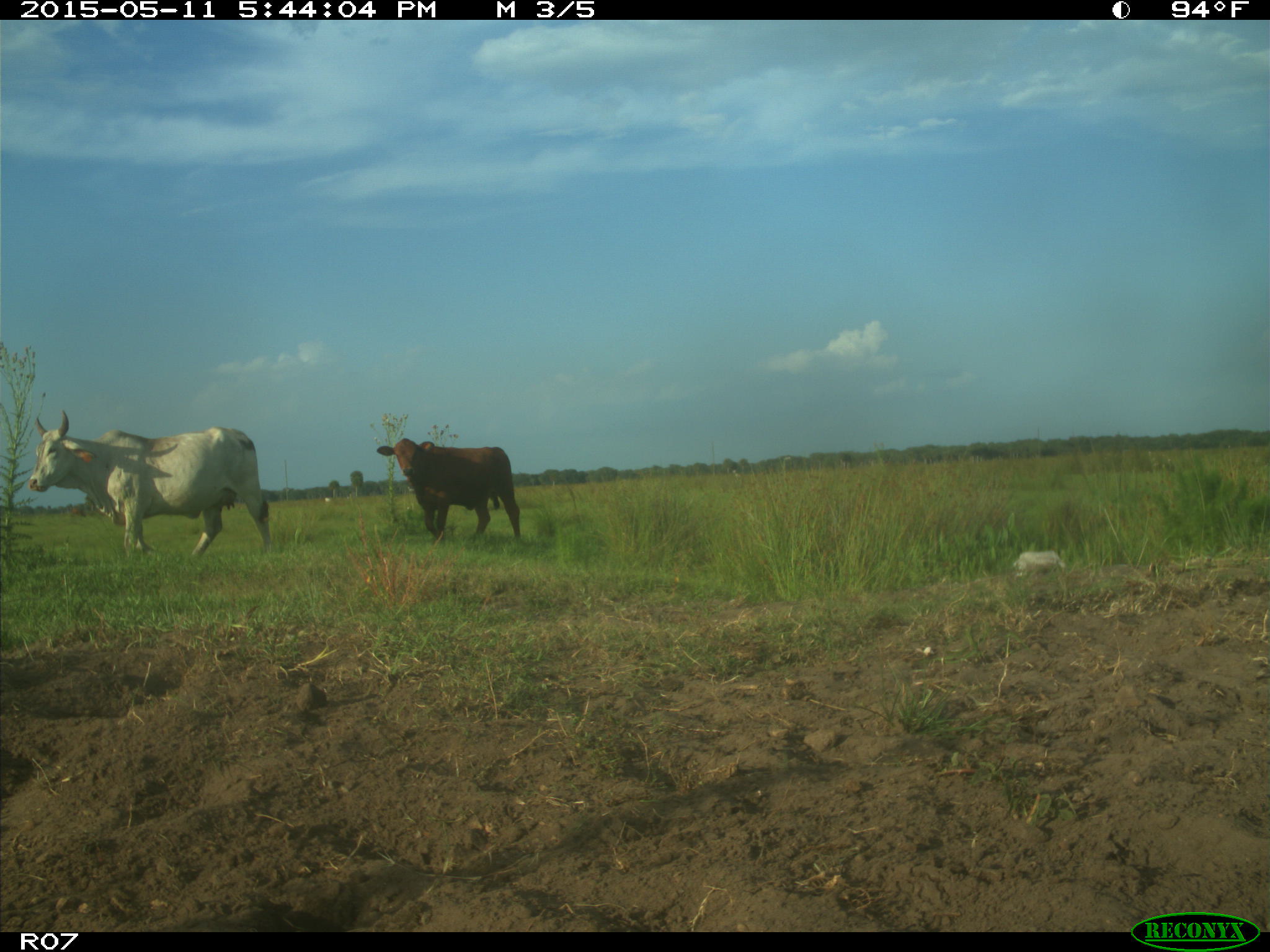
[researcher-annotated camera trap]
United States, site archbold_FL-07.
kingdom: Animalia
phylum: Chordata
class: Mammalia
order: Artiodactyla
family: Bovidae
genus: Bos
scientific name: Bos taurus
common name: domestic cow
Bos taurus (domestic cow).